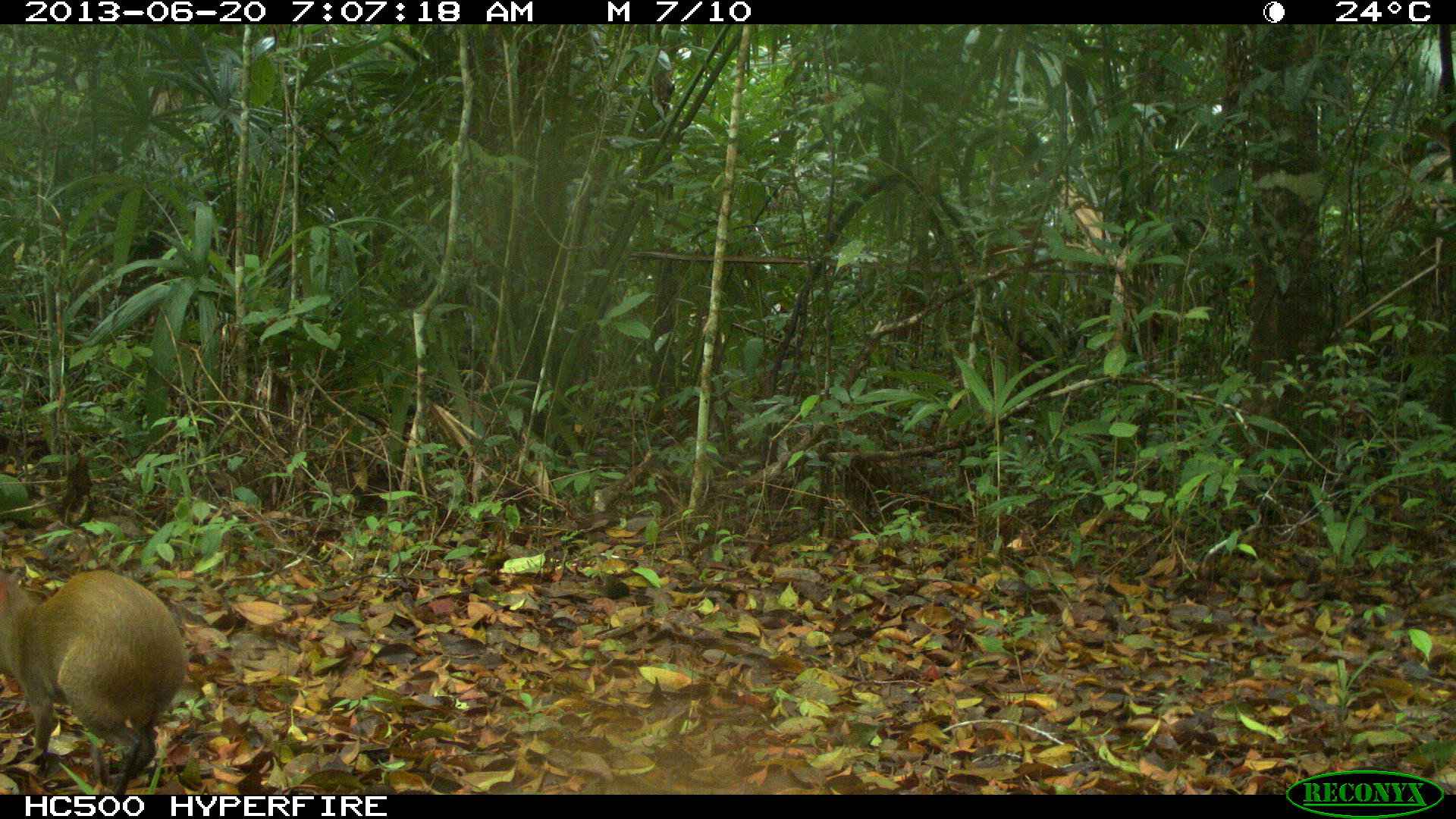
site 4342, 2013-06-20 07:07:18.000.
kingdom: Animalia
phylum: Chordata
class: Mammalia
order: Rodentia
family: Dasyproctidae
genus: Dasyprocta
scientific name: Dasyprocta punctata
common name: central american agouti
Dasyprocta punctata (central american agouti), count 1.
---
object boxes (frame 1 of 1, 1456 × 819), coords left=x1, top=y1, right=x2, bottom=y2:
dasyprocta punctata: left=0, top=568, right=187, bottom=794